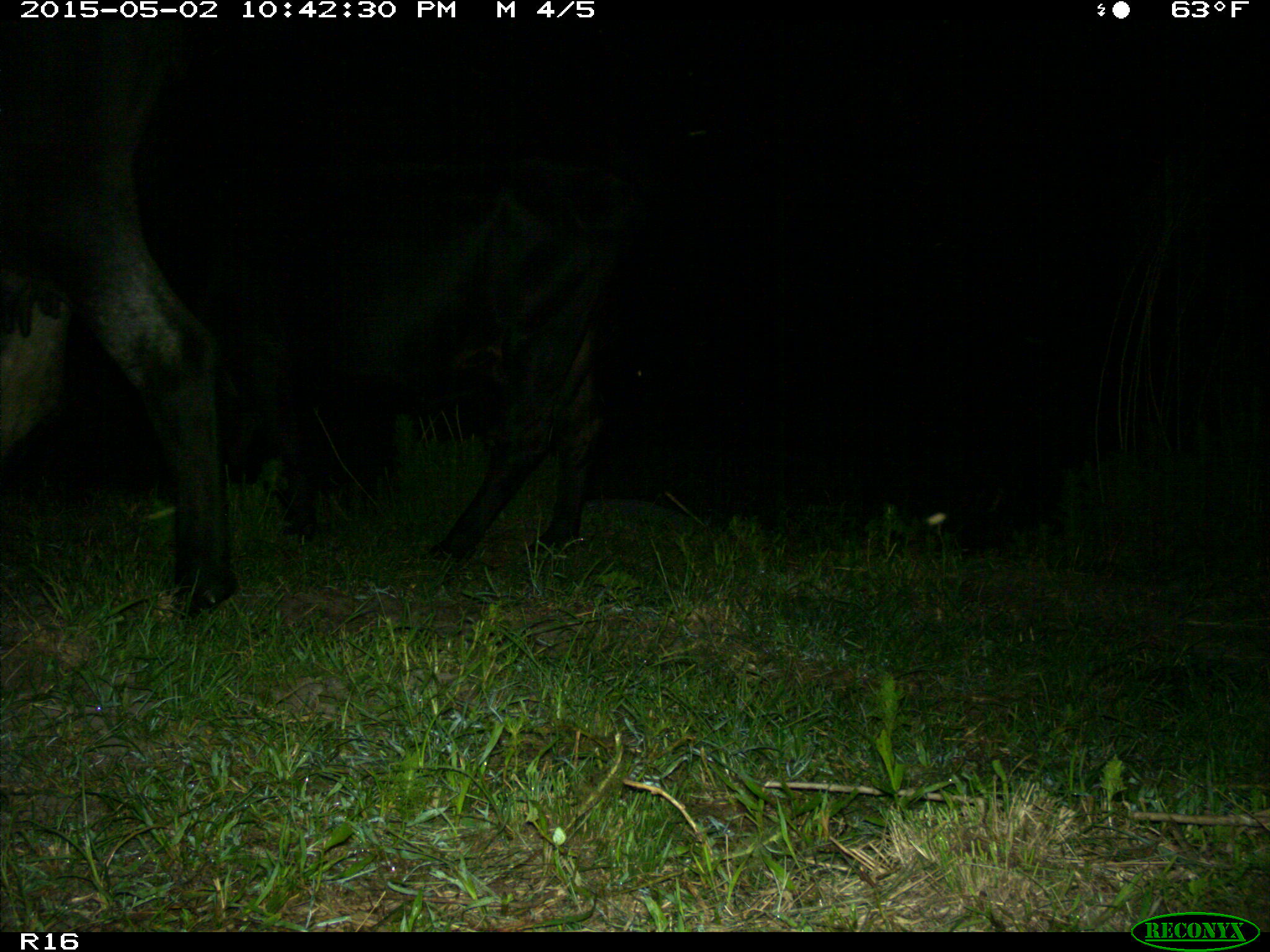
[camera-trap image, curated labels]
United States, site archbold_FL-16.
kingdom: Animalia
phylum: Chordata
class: Mammalia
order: Artiodactyla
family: Bovidae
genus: Bos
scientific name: Bos taurus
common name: domestic cow